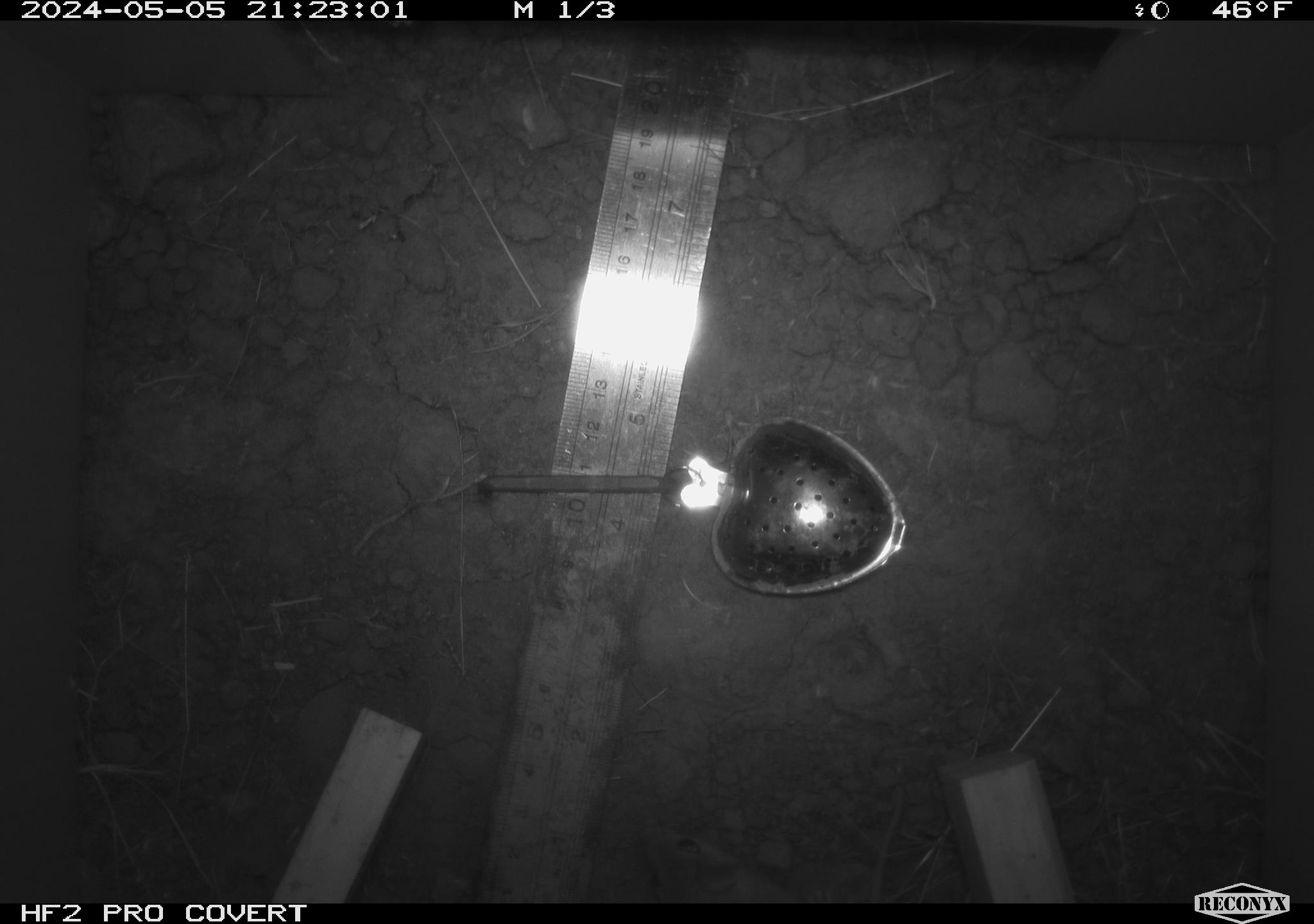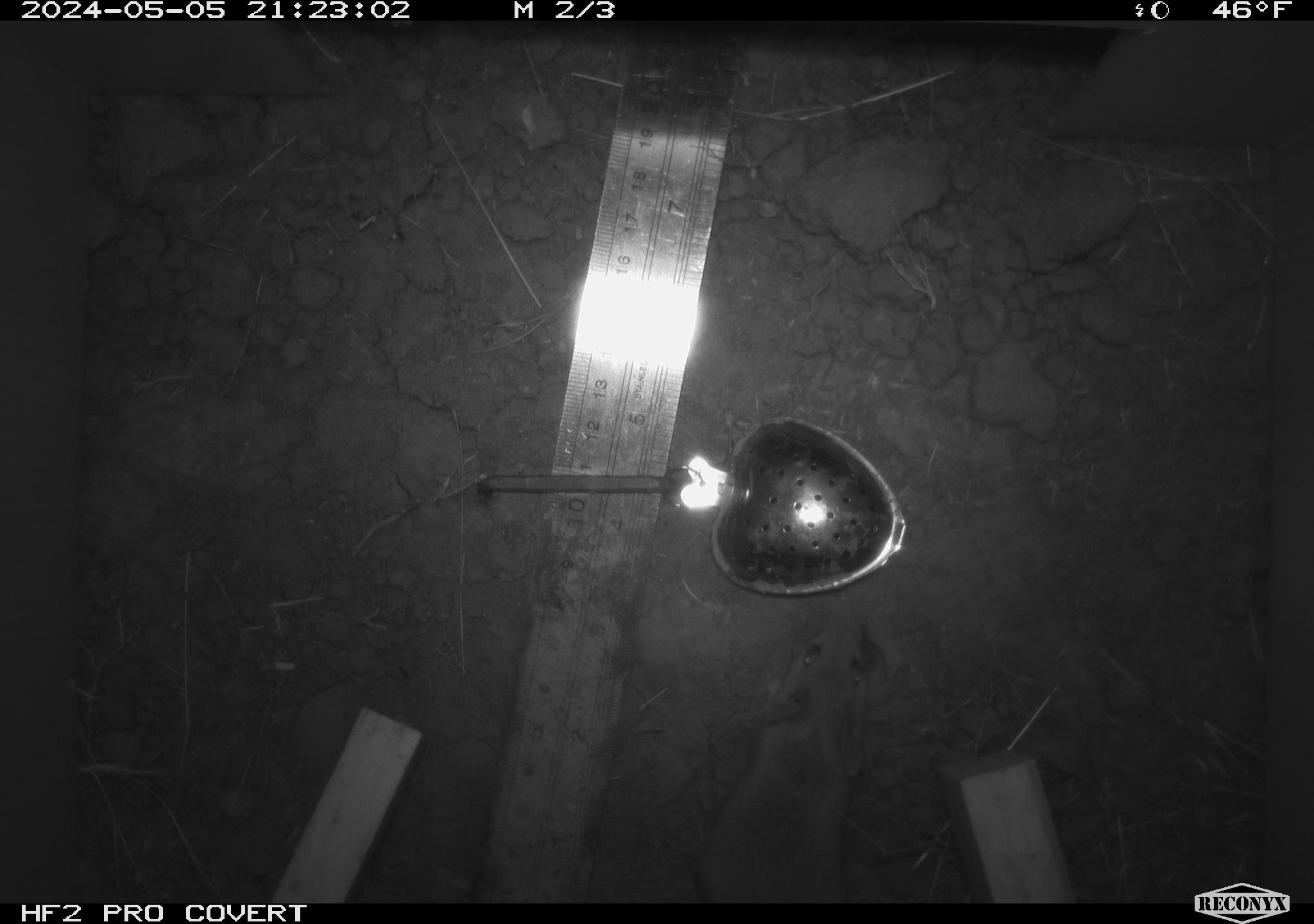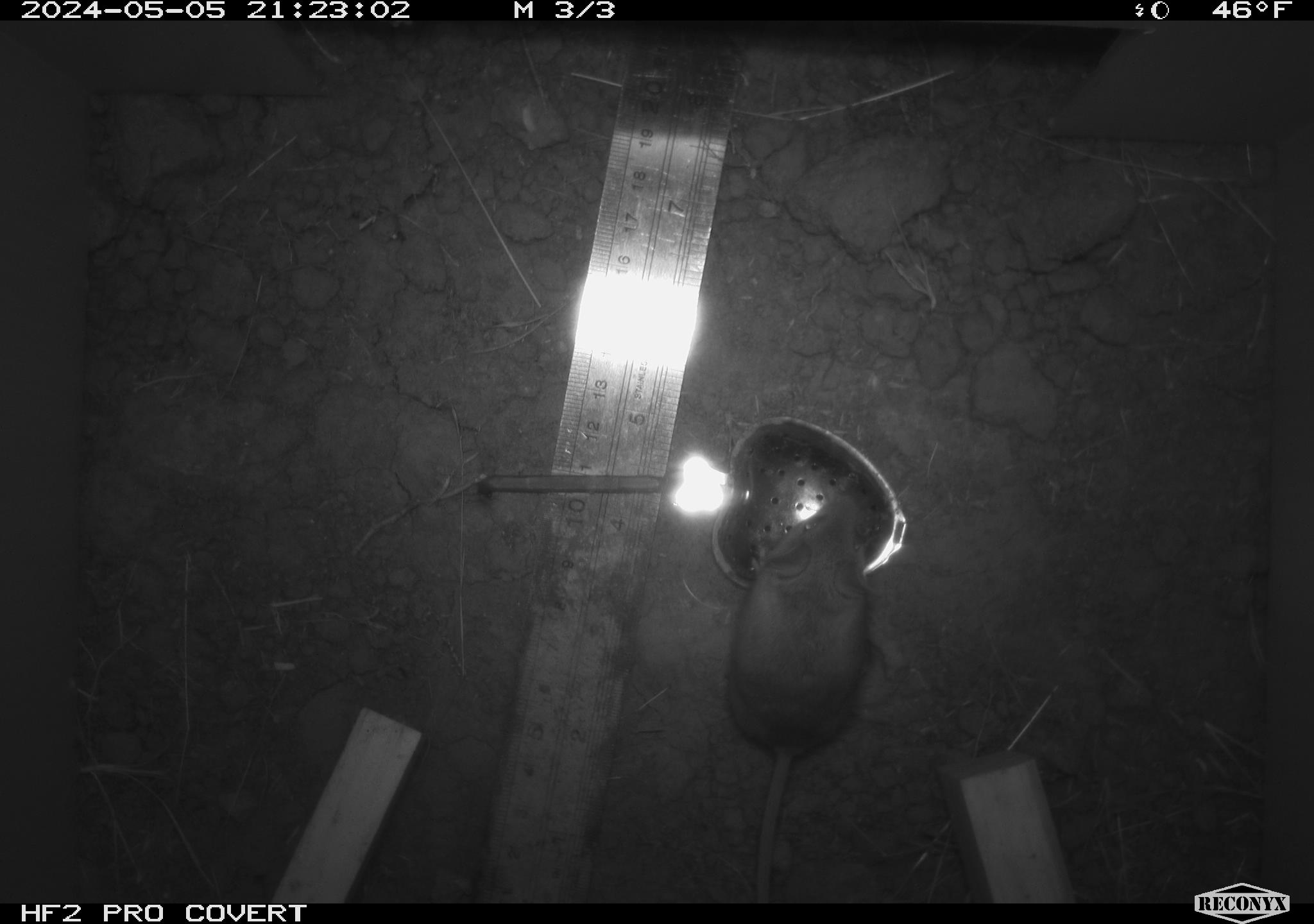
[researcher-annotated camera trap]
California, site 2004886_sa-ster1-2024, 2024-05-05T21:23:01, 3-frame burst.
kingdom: Animalia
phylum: Chordata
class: Mammalia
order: Rodentia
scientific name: Rodentia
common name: mouse species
Mouse species (Rodentia).